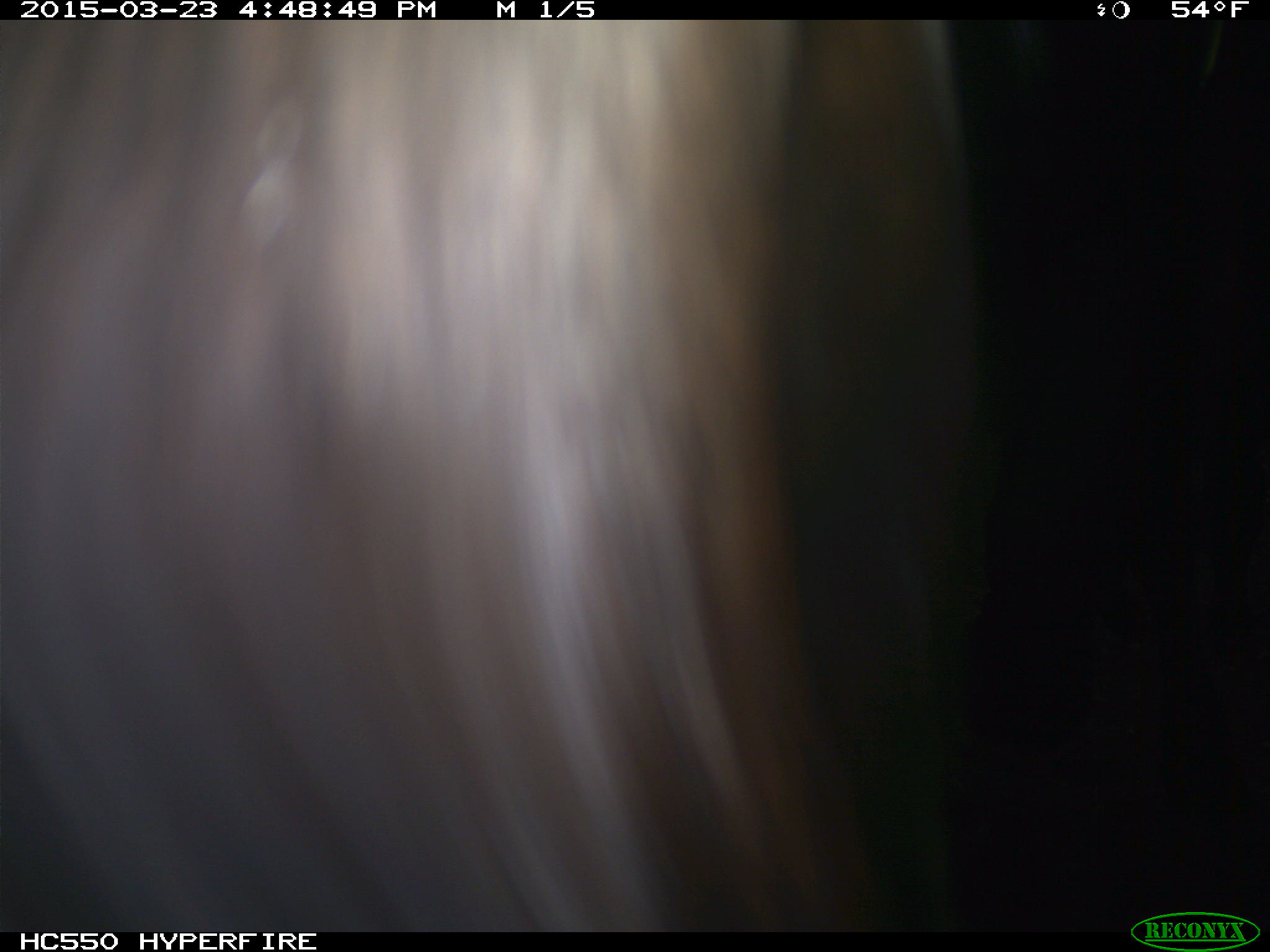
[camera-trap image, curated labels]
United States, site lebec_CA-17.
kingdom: Animalia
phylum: Chordata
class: Mammalia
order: Artiodactyla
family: Bovidae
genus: Bos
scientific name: Bos taurus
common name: domestic cow